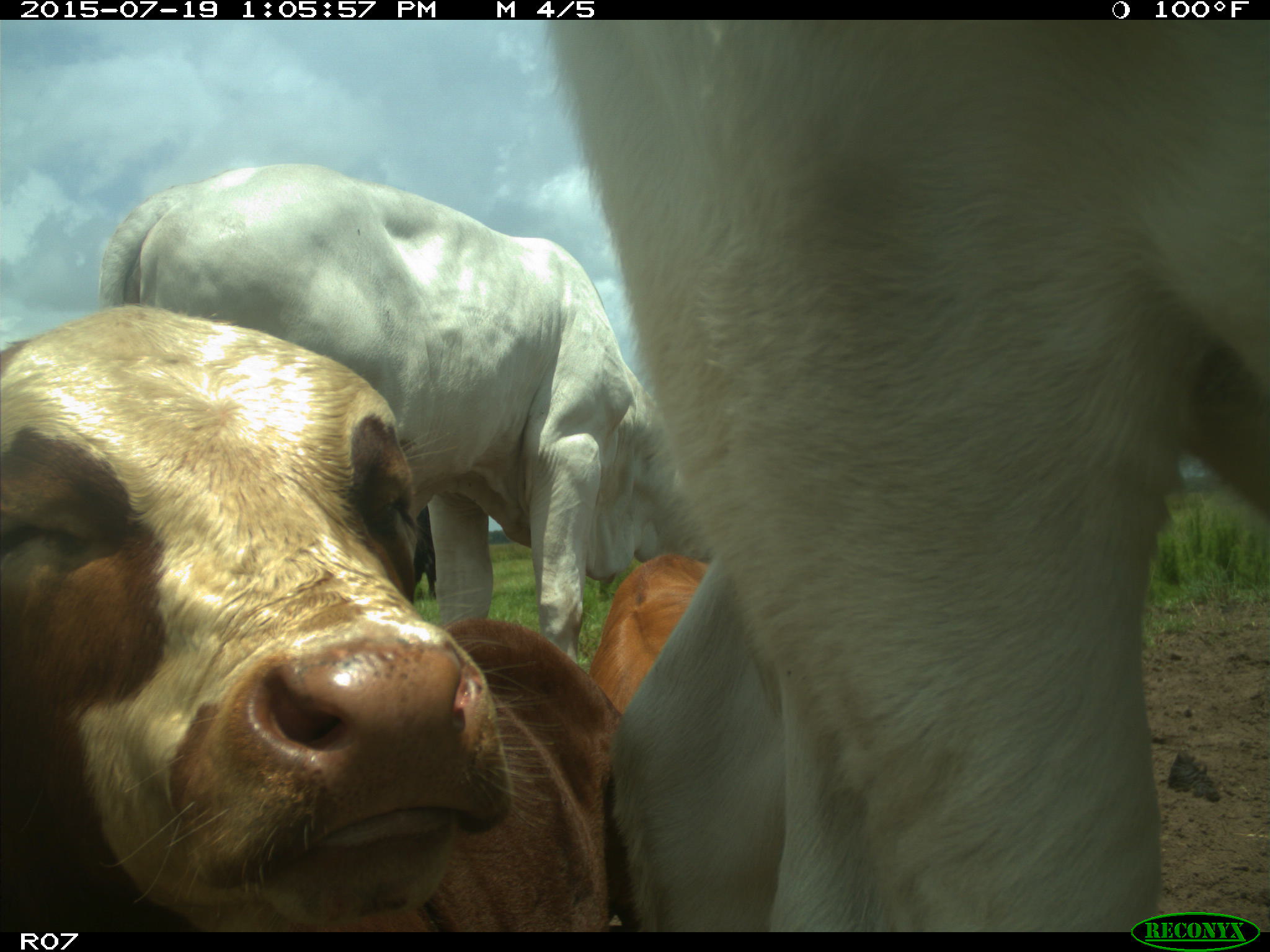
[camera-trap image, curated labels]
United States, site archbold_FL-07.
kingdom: Animalia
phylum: Chordata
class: Mammalia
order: Artiodactyla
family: Bovidae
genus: Bos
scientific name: Bos taurus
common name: domestic cow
Bos taurus (domestic cow).